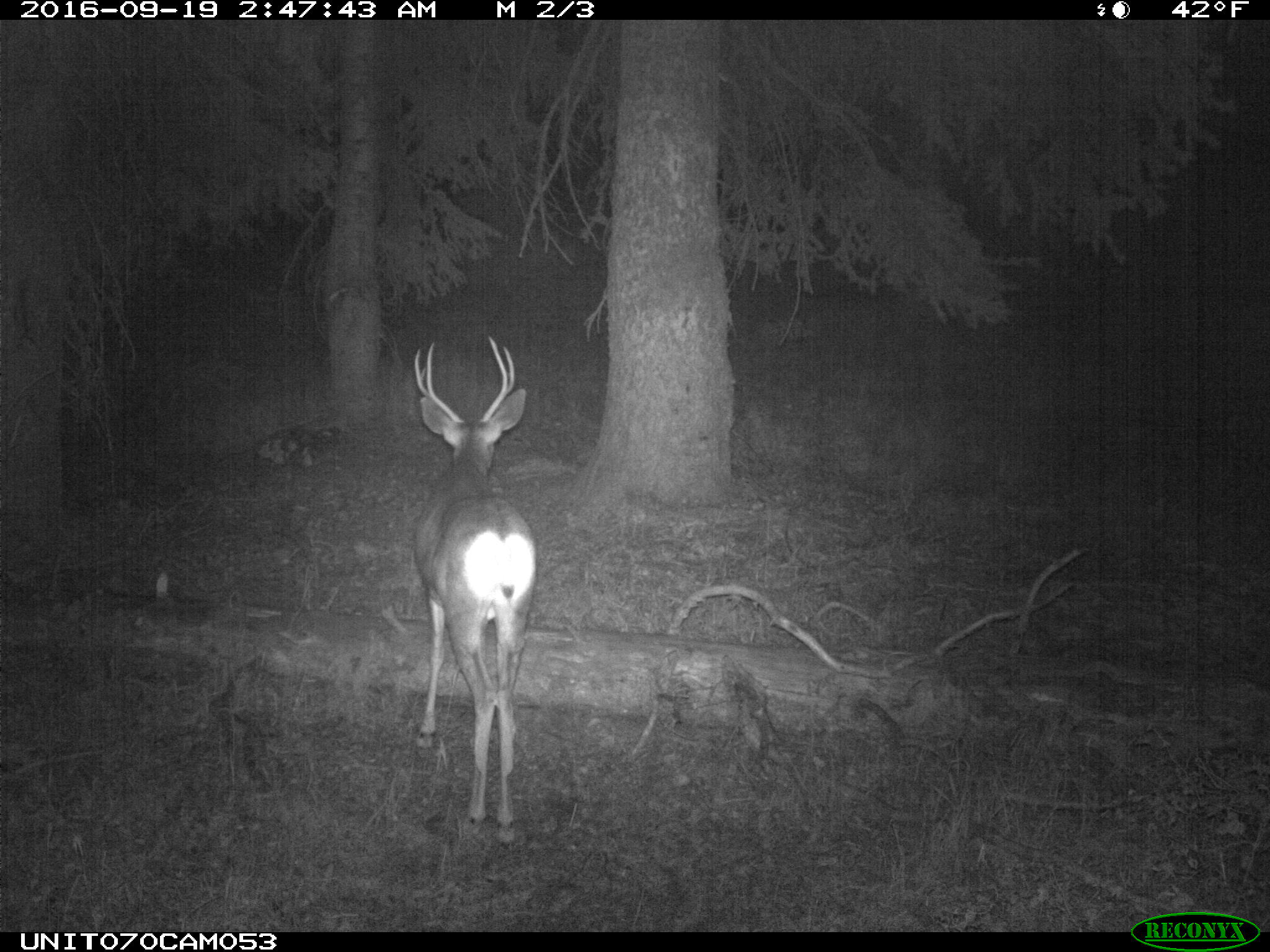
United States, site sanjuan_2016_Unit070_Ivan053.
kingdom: Animalia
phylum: Chordata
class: Mammalia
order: Artiodactyla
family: Cervidae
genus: Odocoileus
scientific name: Odocoileus hemionus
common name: mule deer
Odocoileus hemionus (mule deer).